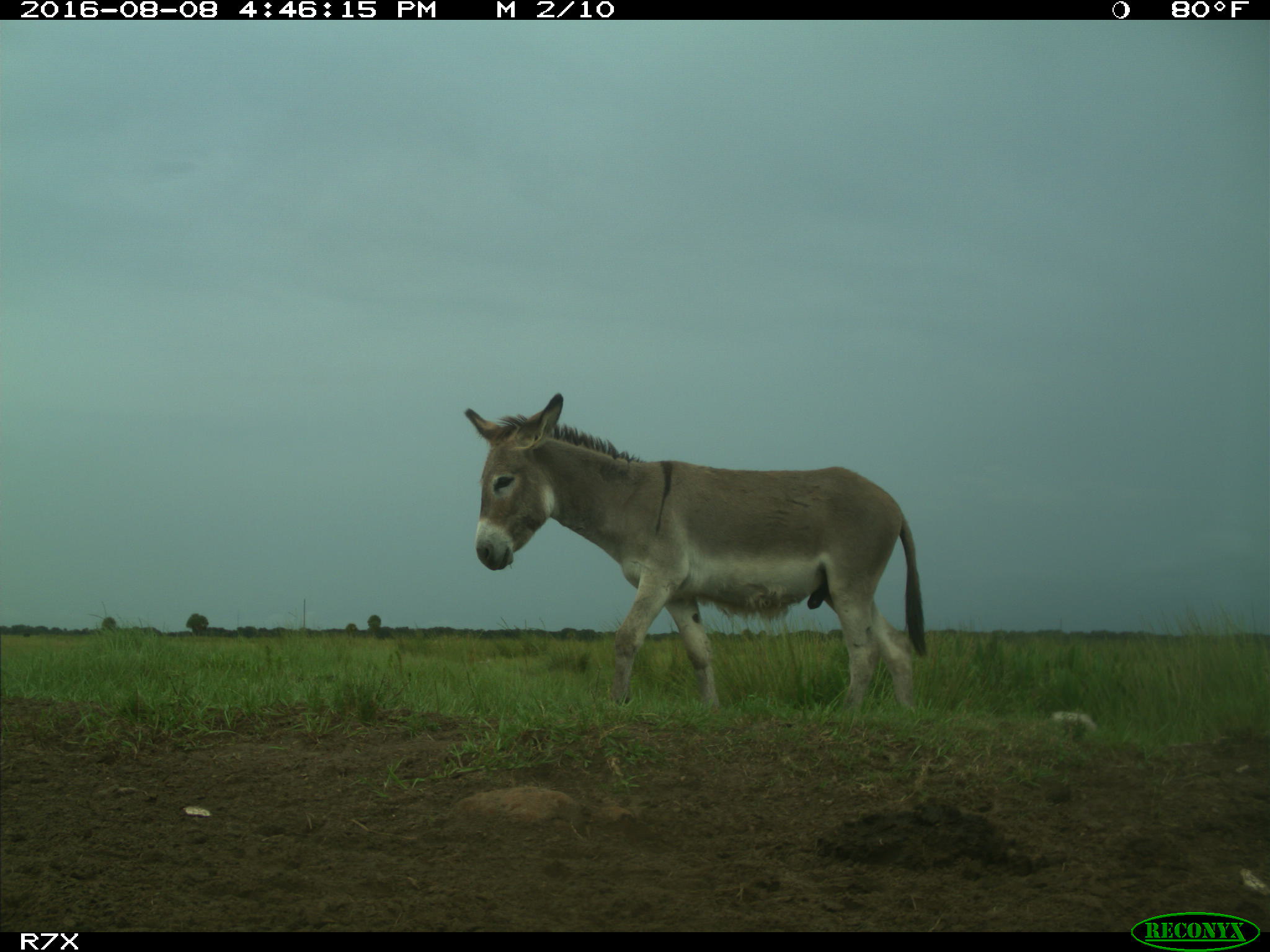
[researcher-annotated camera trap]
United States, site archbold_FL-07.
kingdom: Animalia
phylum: Chordata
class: Mammalia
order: Perissodactyla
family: Equidae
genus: Equus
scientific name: Equus africanus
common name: african wild ass